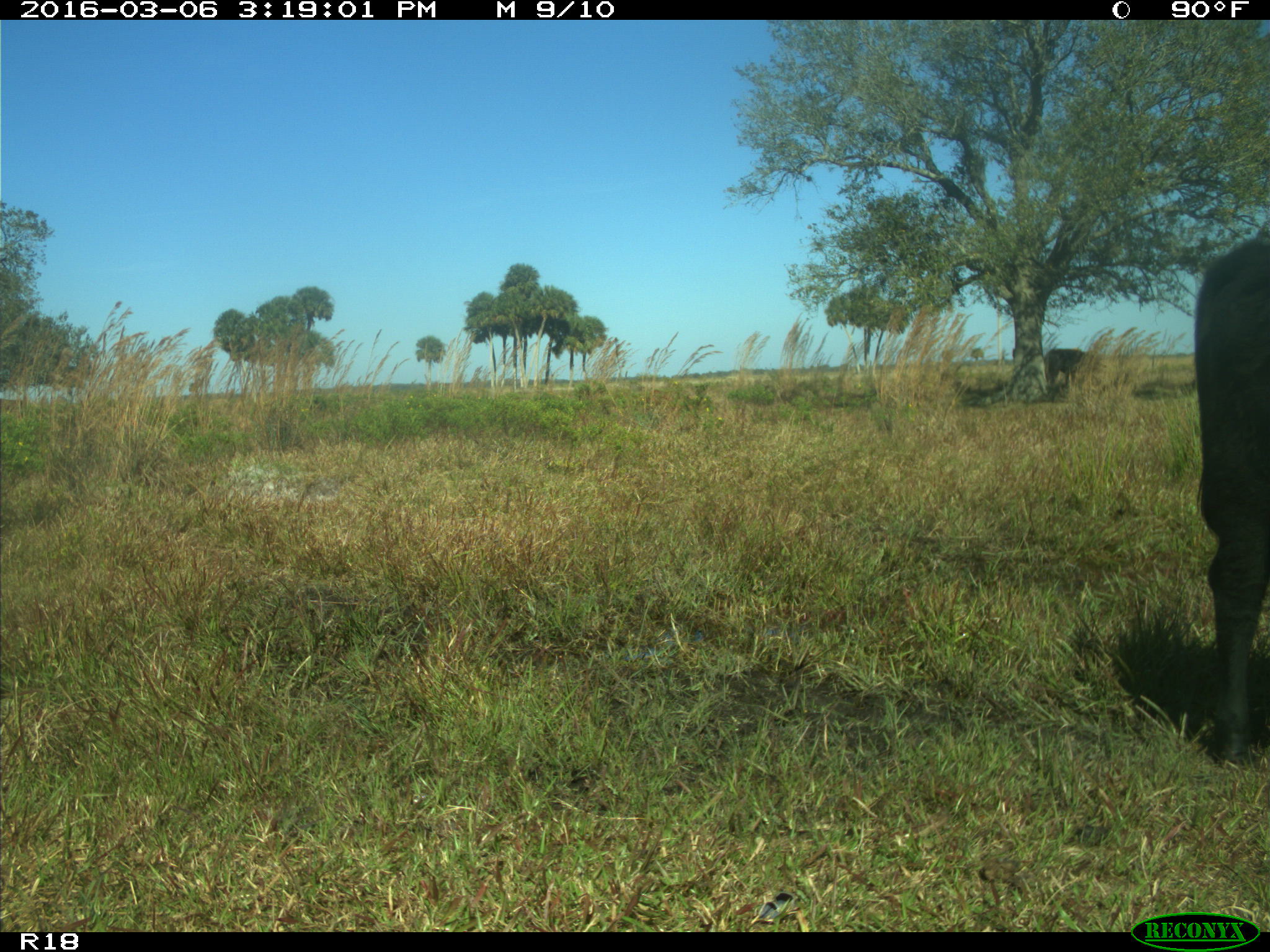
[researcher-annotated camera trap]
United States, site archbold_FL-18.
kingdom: Animalia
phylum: Chordata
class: Mammalia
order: Artiodactyla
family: Bovidae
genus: Bos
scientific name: Bos taurus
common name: domestic cow